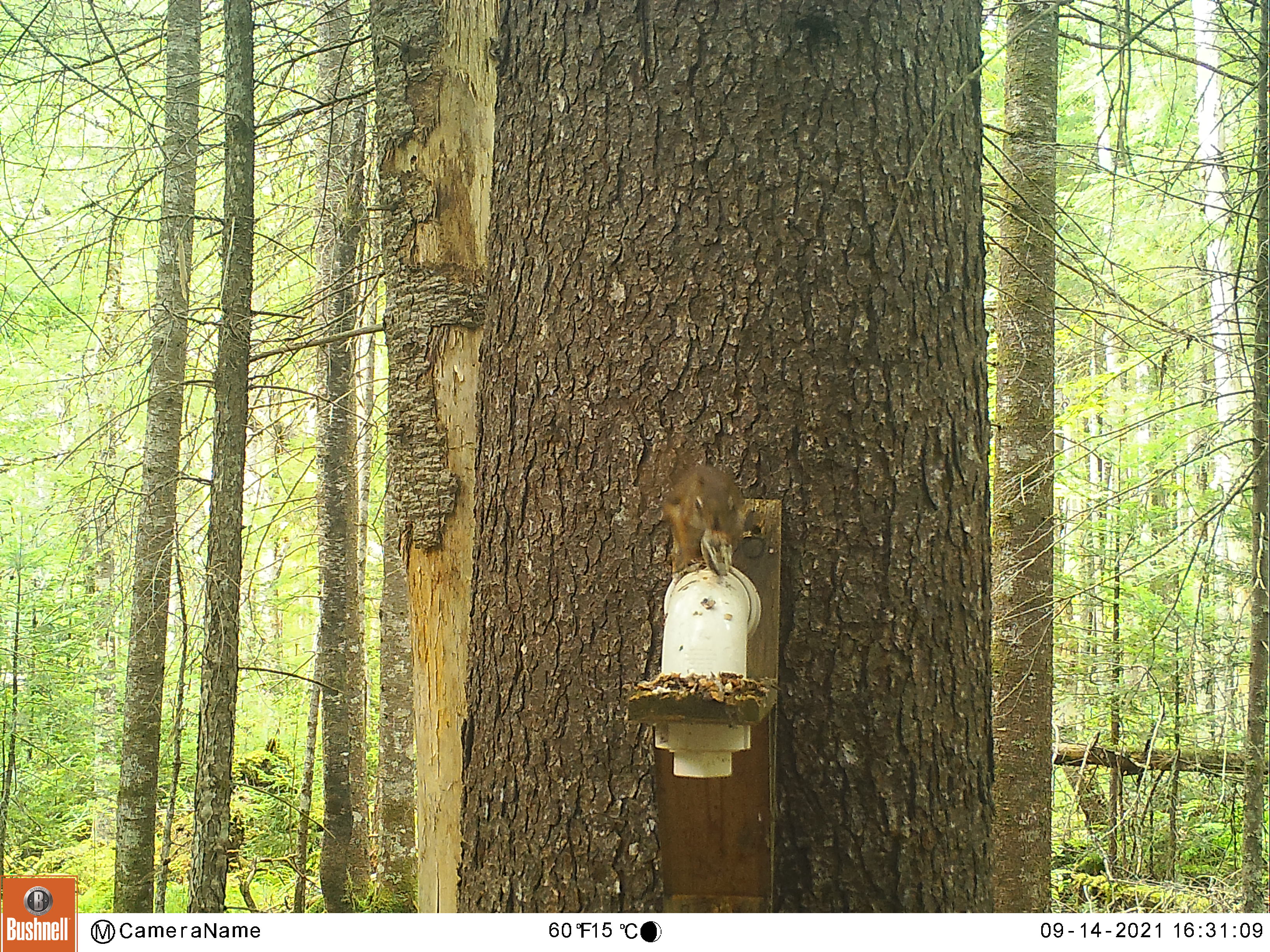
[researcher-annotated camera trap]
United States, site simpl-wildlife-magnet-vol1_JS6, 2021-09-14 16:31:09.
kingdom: Animalia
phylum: Chordata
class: Mammalia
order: Rodentia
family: Sciuridae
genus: Tamiasciurus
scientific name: Tamiasciurus hudsonicus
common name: red squirrel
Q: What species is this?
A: Red squirrel (Tamiasciurus hudsonicus).